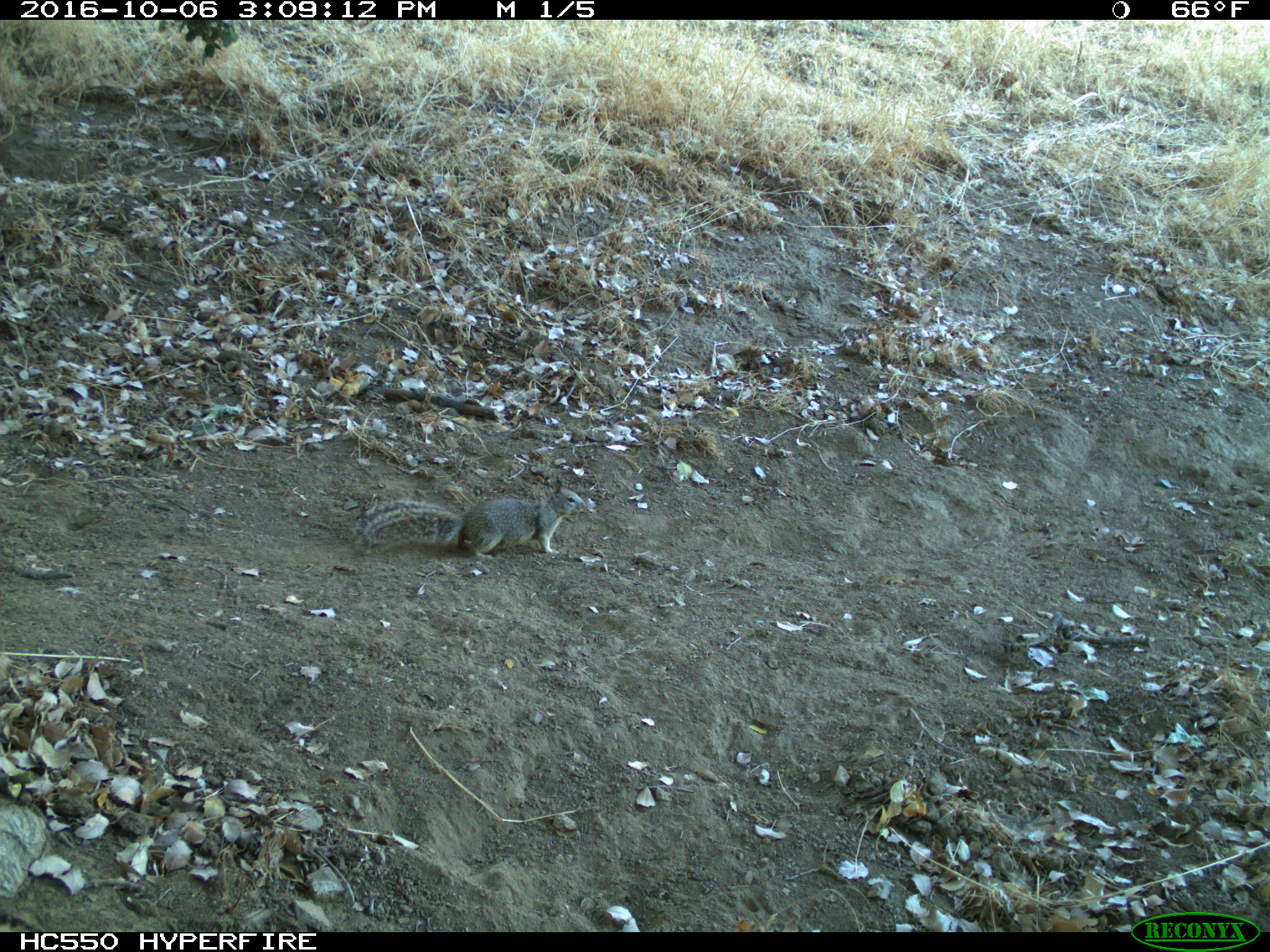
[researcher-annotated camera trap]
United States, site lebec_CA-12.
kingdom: Animalia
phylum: Chordata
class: Mammalia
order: Rodentia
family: Sciuridae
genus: Otospermophilus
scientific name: Otospermophilus beecheyi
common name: california ground squirrel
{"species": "Otospermophilus beecheyi (california ground squirrel)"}